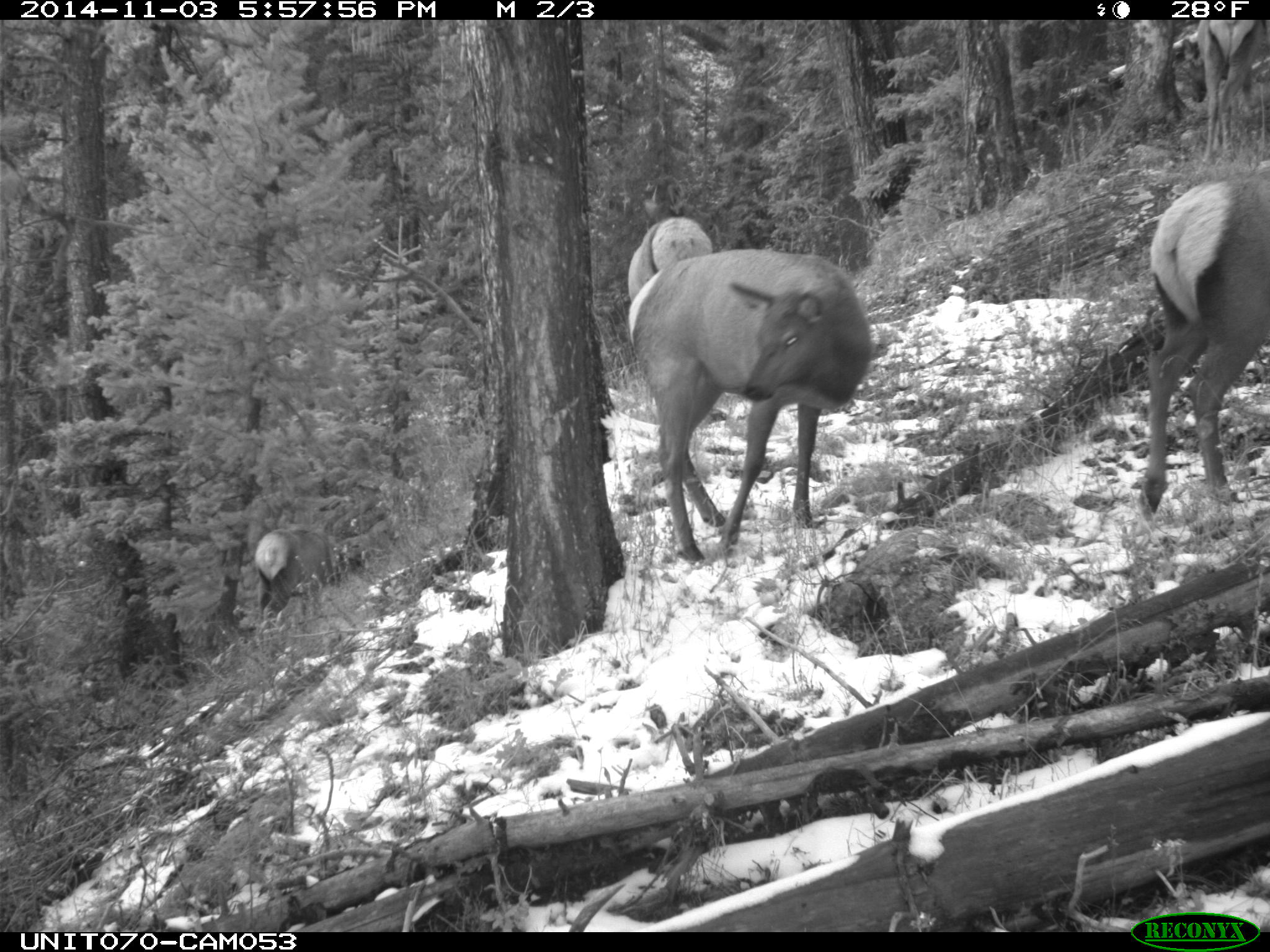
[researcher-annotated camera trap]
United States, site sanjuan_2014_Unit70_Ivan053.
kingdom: Animalia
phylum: Chordata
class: Mammalia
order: Artiodactyla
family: Cervidae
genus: Cervus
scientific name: Cervus elaphus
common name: red deer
Cervus elaphus (red deer).